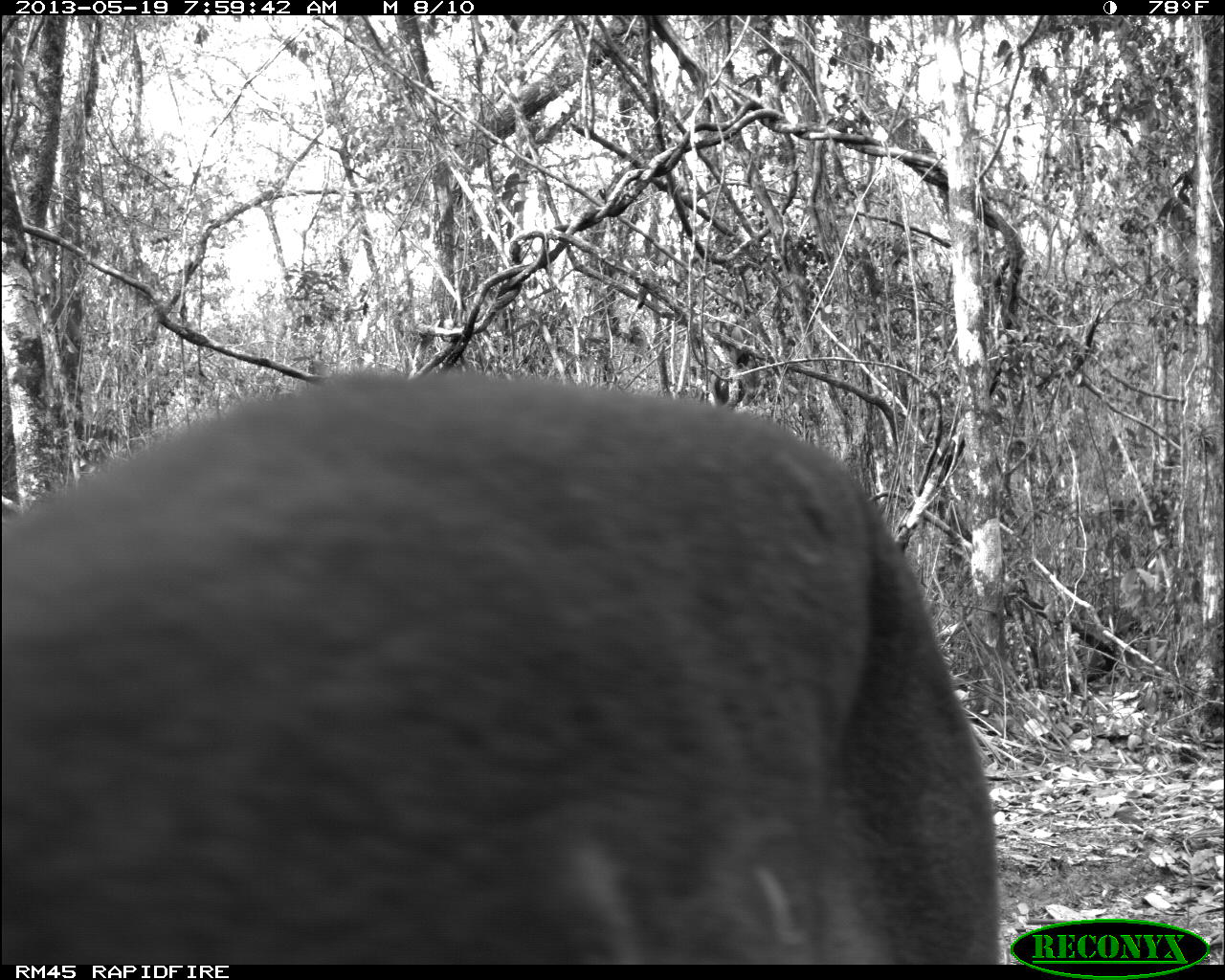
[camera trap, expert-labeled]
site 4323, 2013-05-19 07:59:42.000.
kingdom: Animalia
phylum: Chordata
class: Mammalia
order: Carnivora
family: Felidae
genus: Puma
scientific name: Puma concolor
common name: mountain lion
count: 1